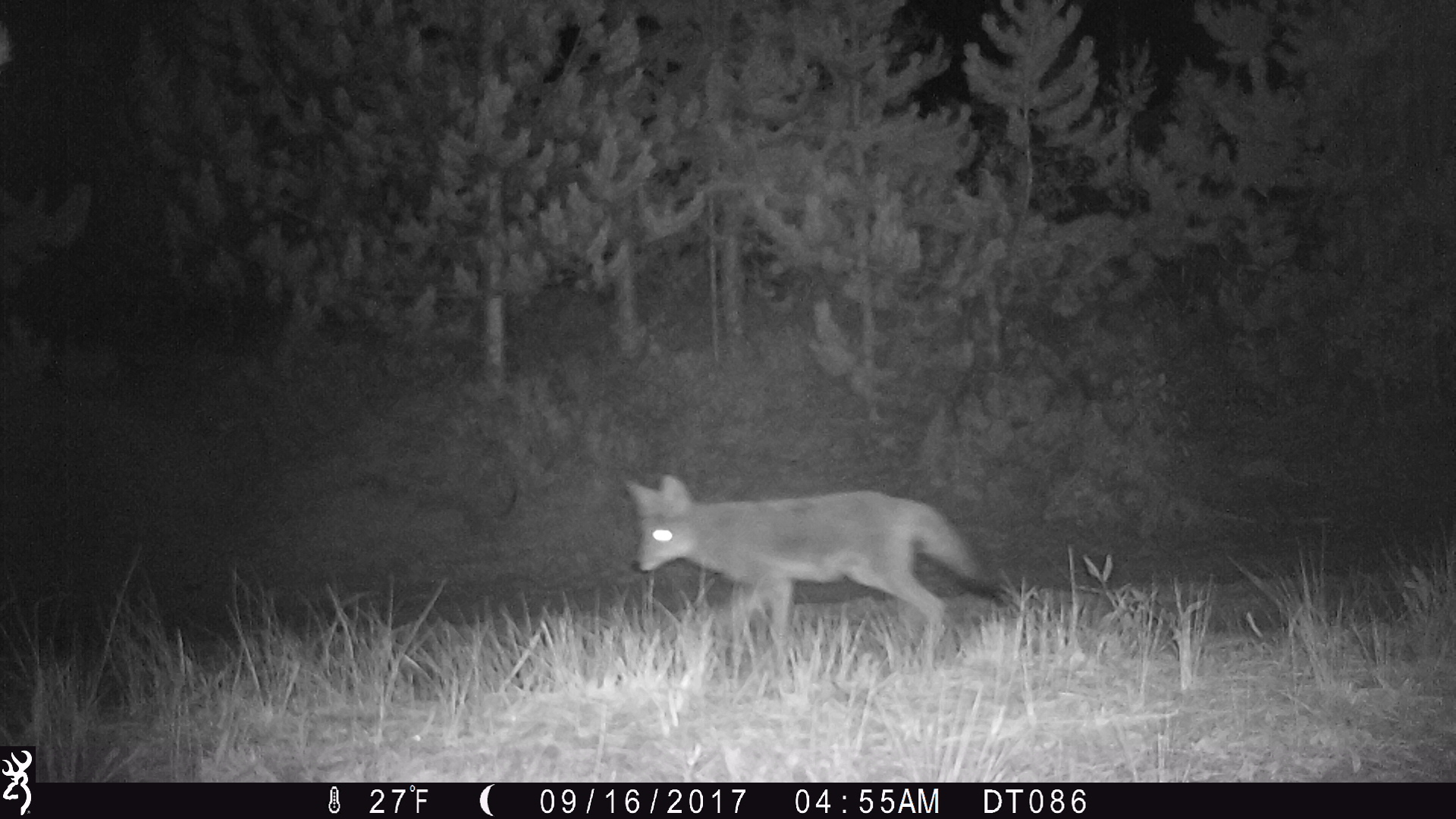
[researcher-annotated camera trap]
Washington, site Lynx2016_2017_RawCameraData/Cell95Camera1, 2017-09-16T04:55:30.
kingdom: Animalia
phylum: Chordata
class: Mammalia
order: Carnivora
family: Canidae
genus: Canis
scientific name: Canis latrans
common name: coyote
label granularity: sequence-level